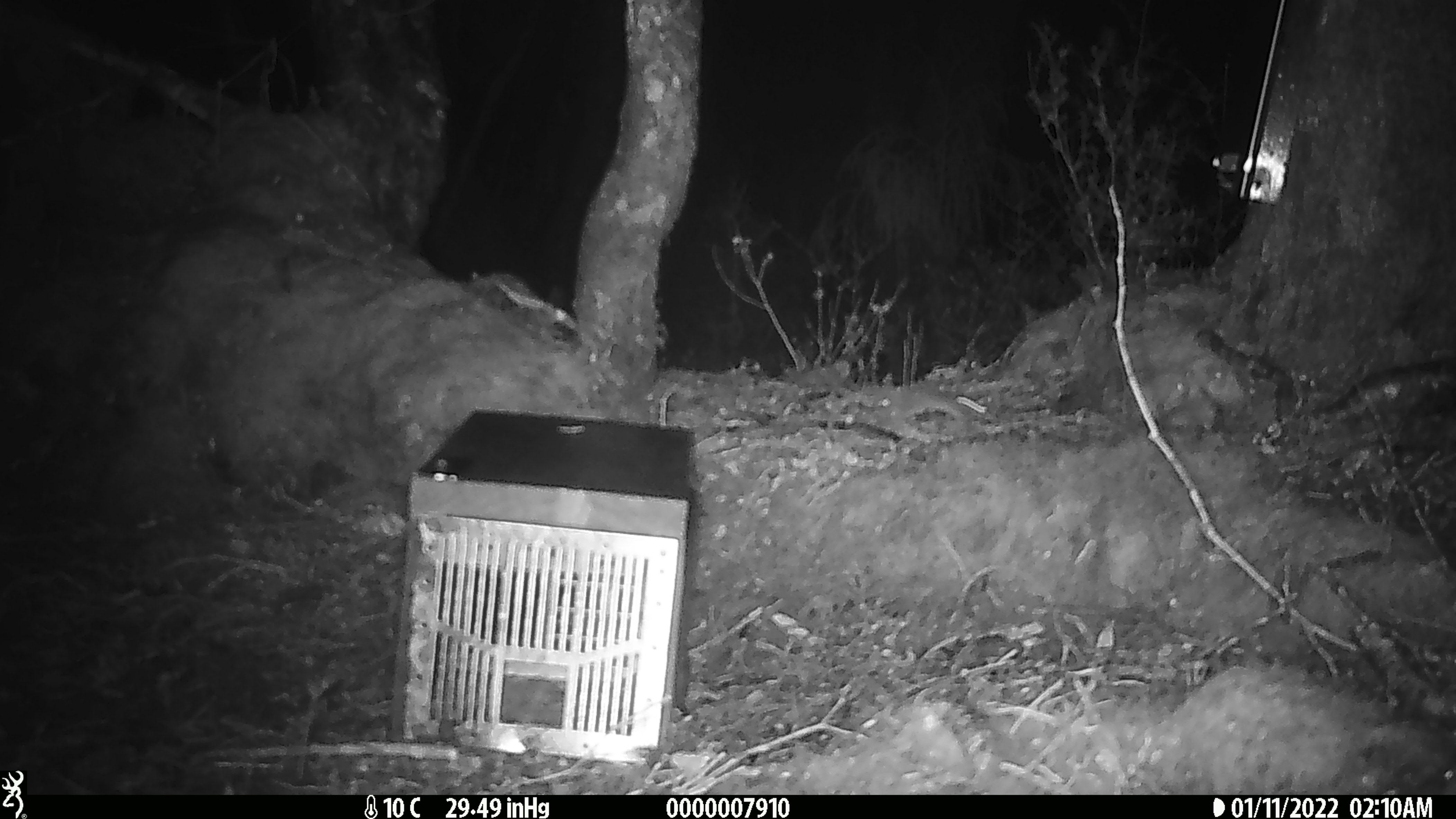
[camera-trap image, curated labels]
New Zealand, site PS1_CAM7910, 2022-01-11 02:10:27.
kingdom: Animalia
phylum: Chordata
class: Mammalia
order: Rodentia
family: Muridae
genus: Mus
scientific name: Mus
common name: mouse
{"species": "mouse (Mus)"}